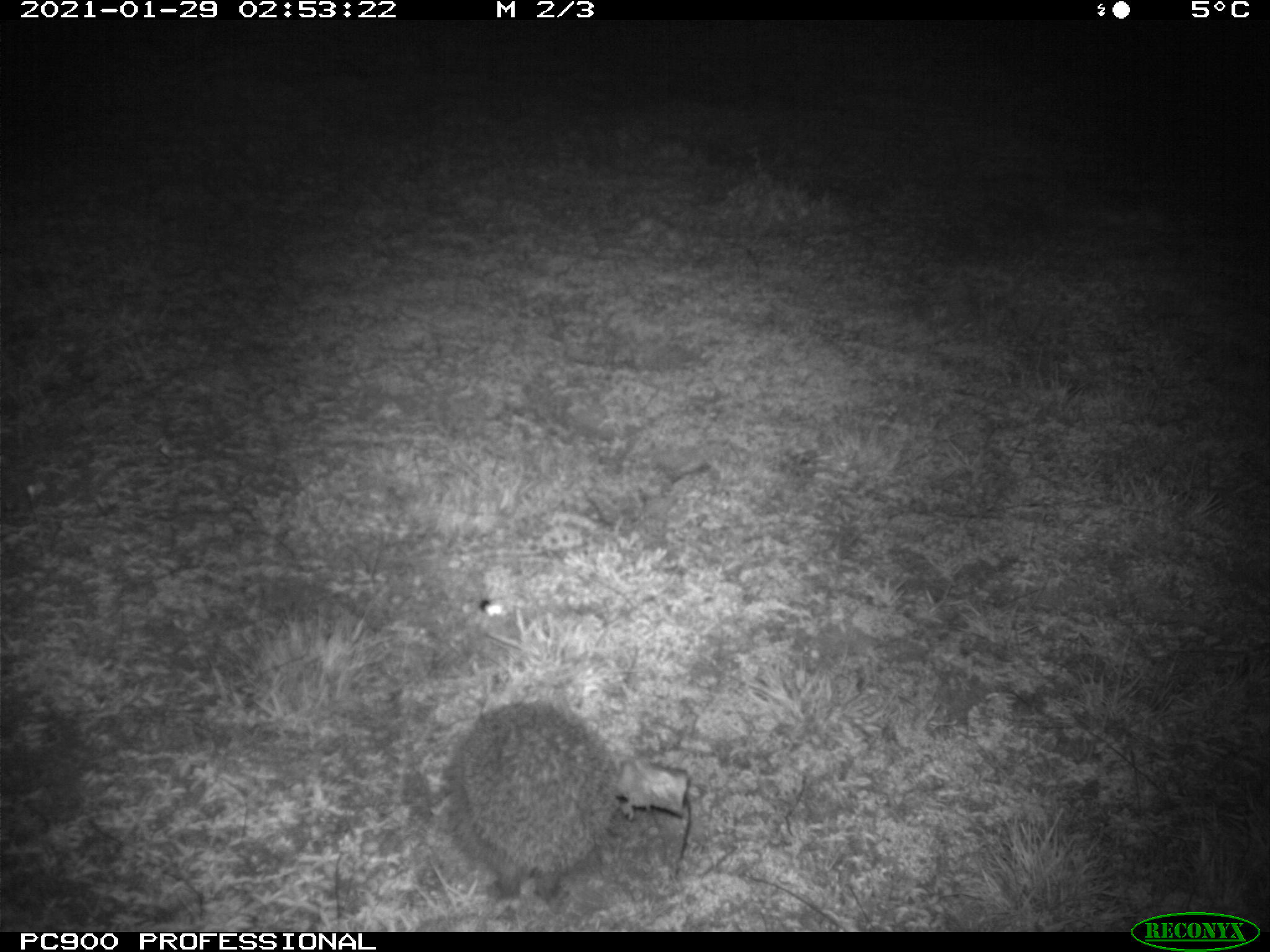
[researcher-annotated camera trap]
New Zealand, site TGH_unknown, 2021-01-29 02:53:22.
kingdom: Animalia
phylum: Chordata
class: Mammalia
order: Eulipotyphla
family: Erinaceidae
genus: Erinaceus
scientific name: Erinaceus europaeus europaeus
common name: european hedgehog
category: hedgehog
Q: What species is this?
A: Hedgehog (european hedgehog) (Erinaceus europaeus europaeus).